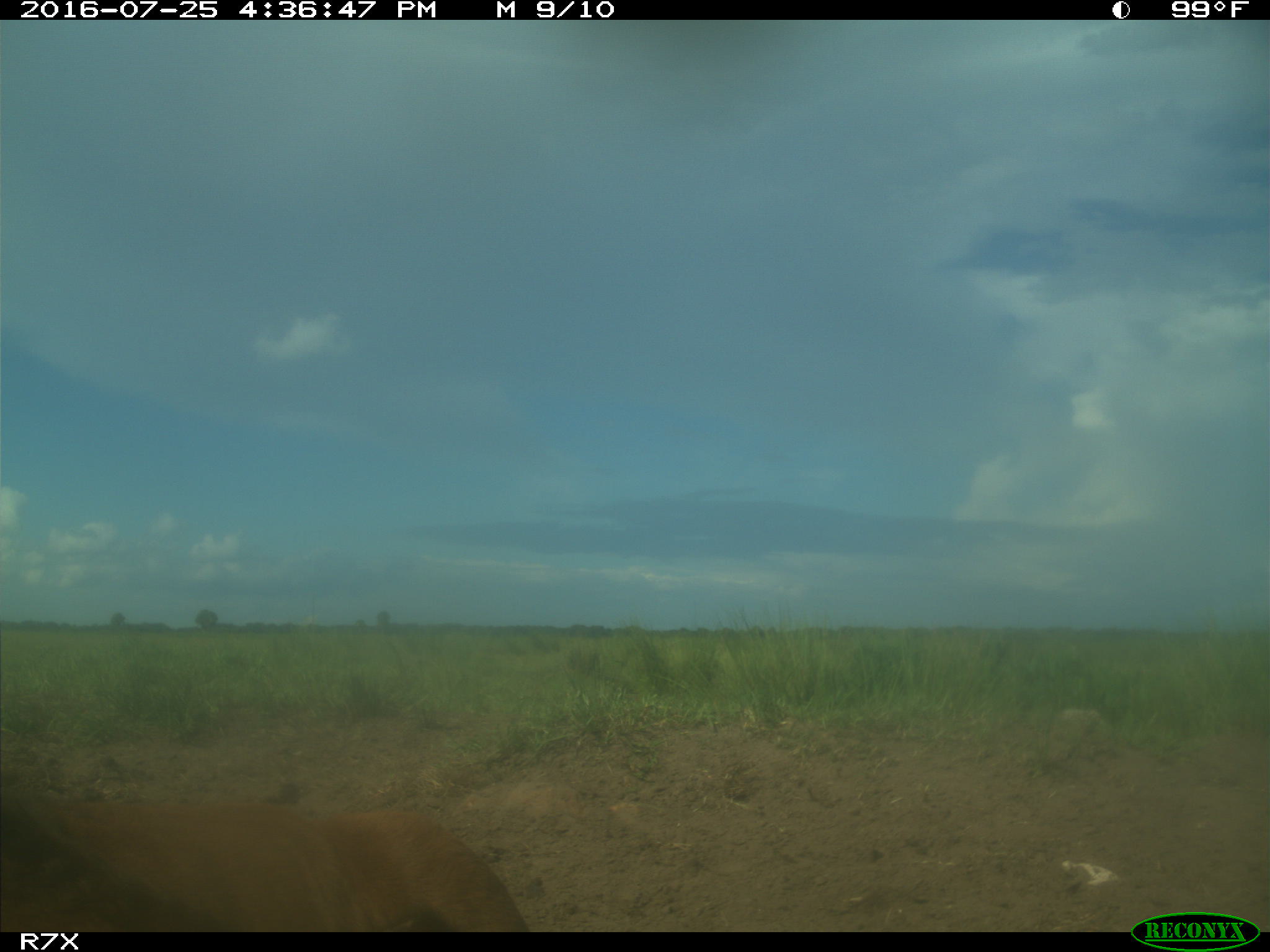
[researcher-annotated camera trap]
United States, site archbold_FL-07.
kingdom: Animalia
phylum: Chordata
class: Mammalia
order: Artiodactyla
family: Bovidae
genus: Bos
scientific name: Bos taurus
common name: domestic cow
Bos taurus (domestic cow).